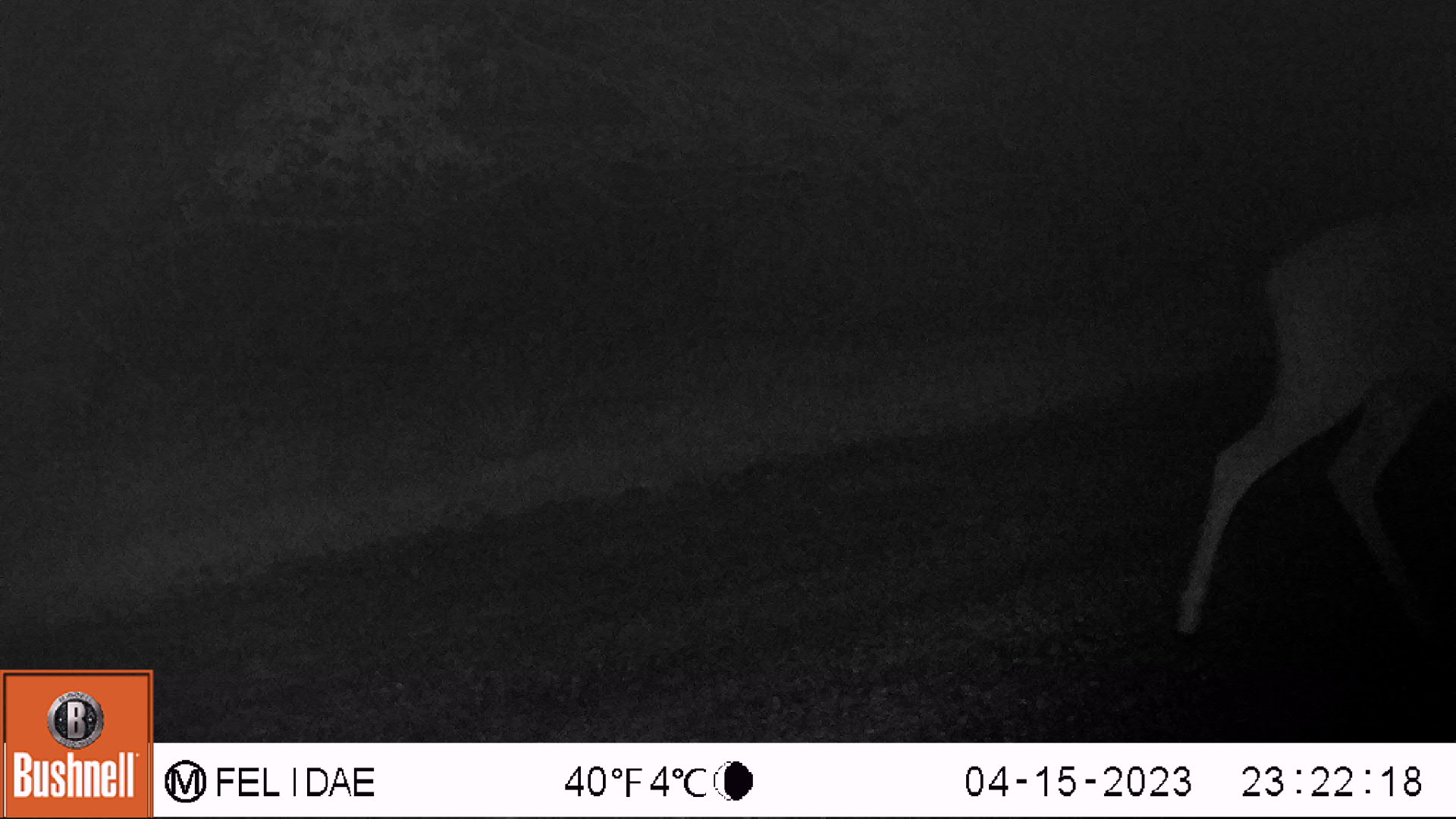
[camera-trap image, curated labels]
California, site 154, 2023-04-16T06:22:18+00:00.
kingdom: Animalia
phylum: Chordata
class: Mammalia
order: Artiodactyla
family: Cervidae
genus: Odocoileus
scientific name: Odocoileus hemionus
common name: mule deer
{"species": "mule deer (Odocoileus hemionus)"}